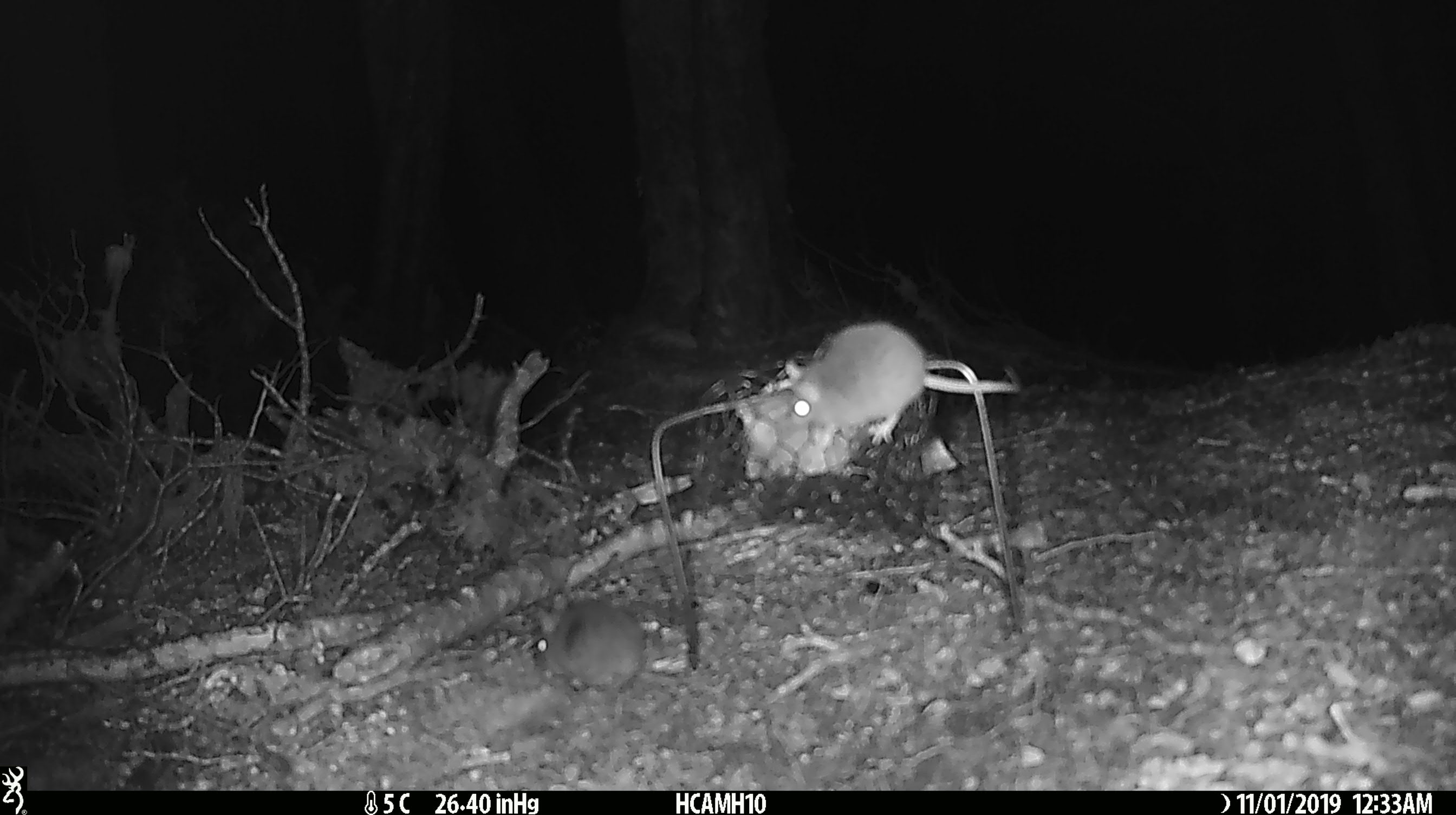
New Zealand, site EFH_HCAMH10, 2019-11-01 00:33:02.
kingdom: Animalia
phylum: Chordata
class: Mammalia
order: Rodentia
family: Muridae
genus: Mus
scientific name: Mus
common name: mouse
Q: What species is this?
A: Mouse (Mus).